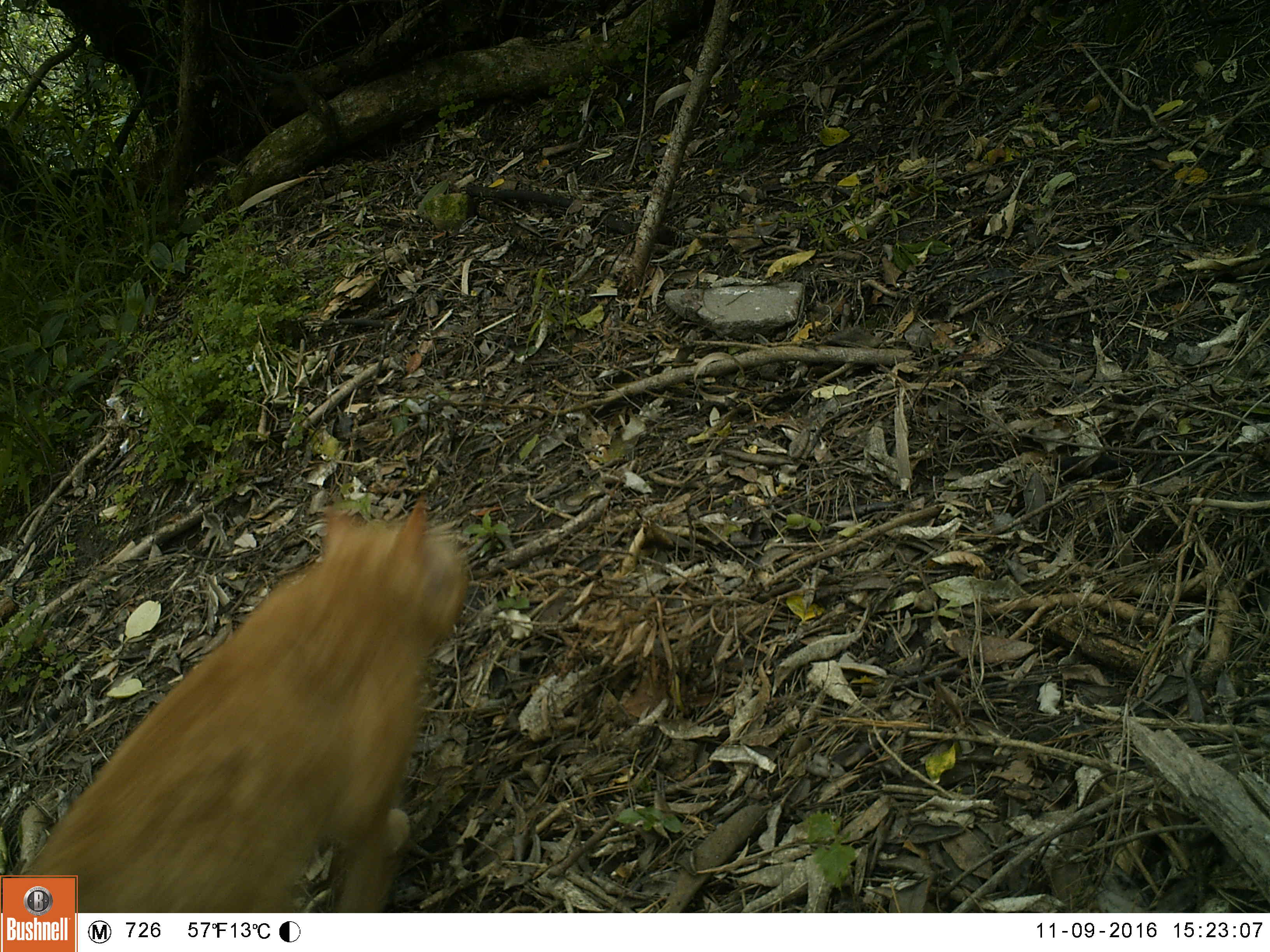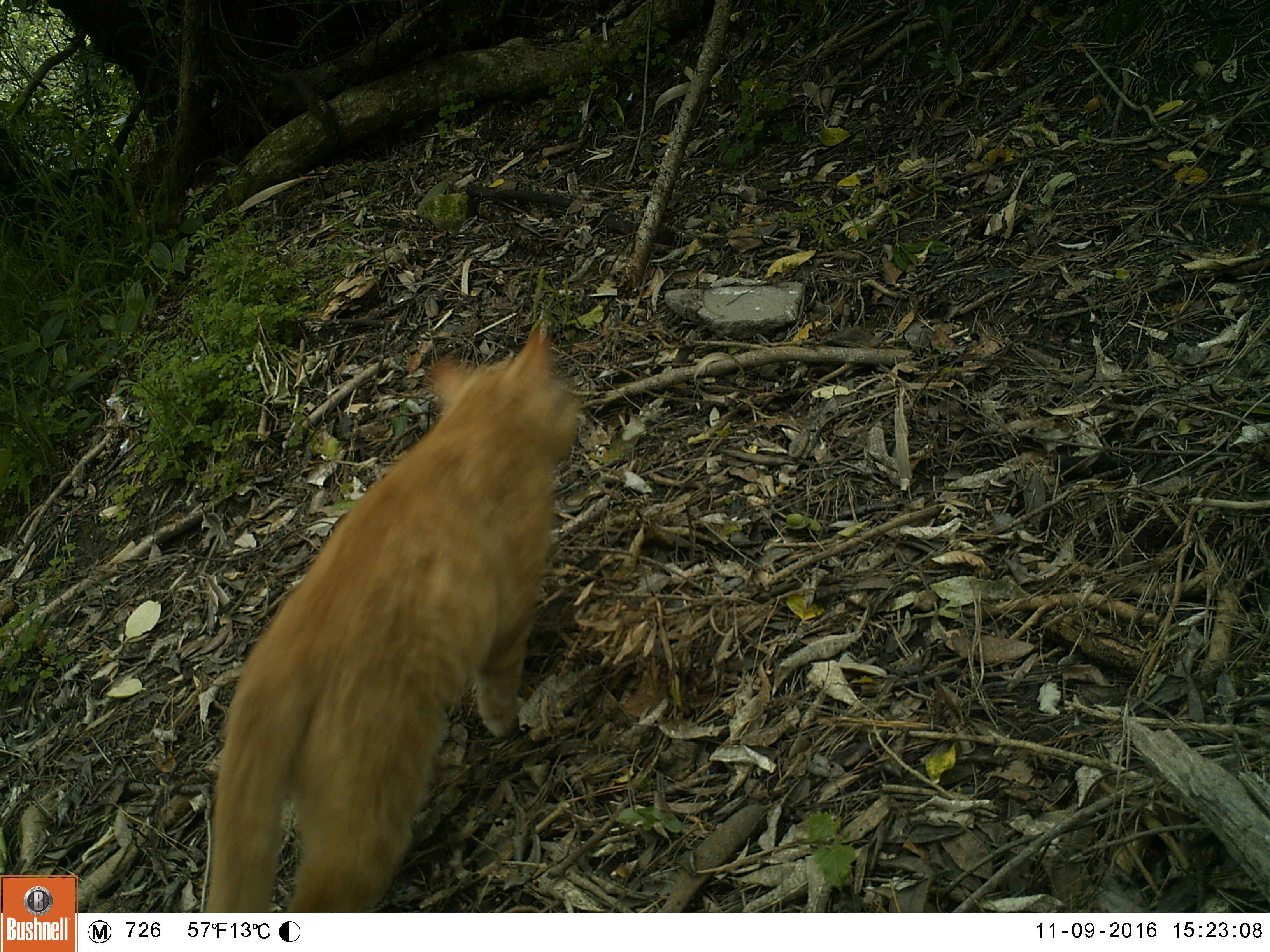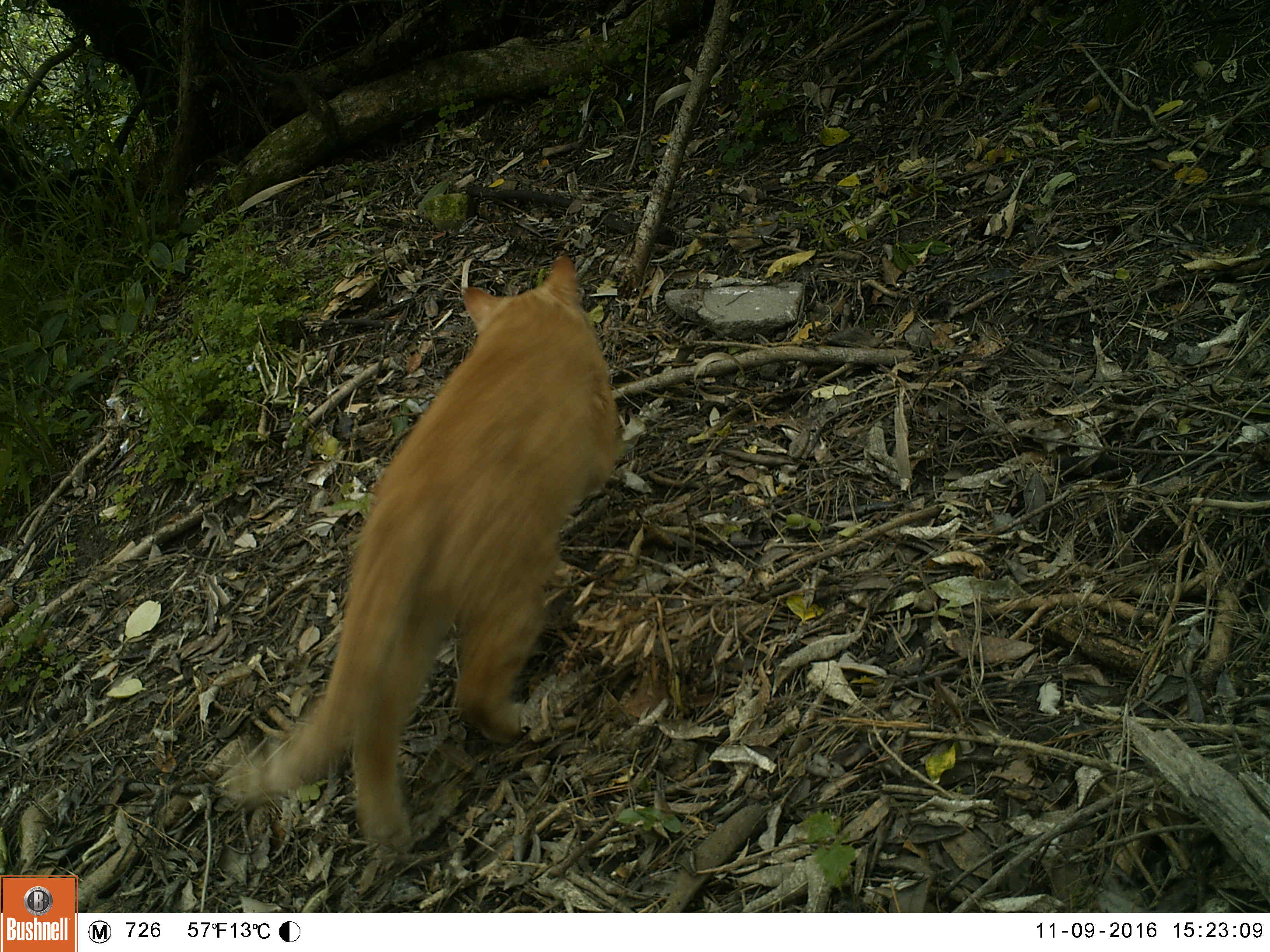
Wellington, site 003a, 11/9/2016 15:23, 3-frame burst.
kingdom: Animalia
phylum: Chordata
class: Mammalia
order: Carnivora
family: Felidae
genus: Felis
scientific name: Felis catus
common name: cat